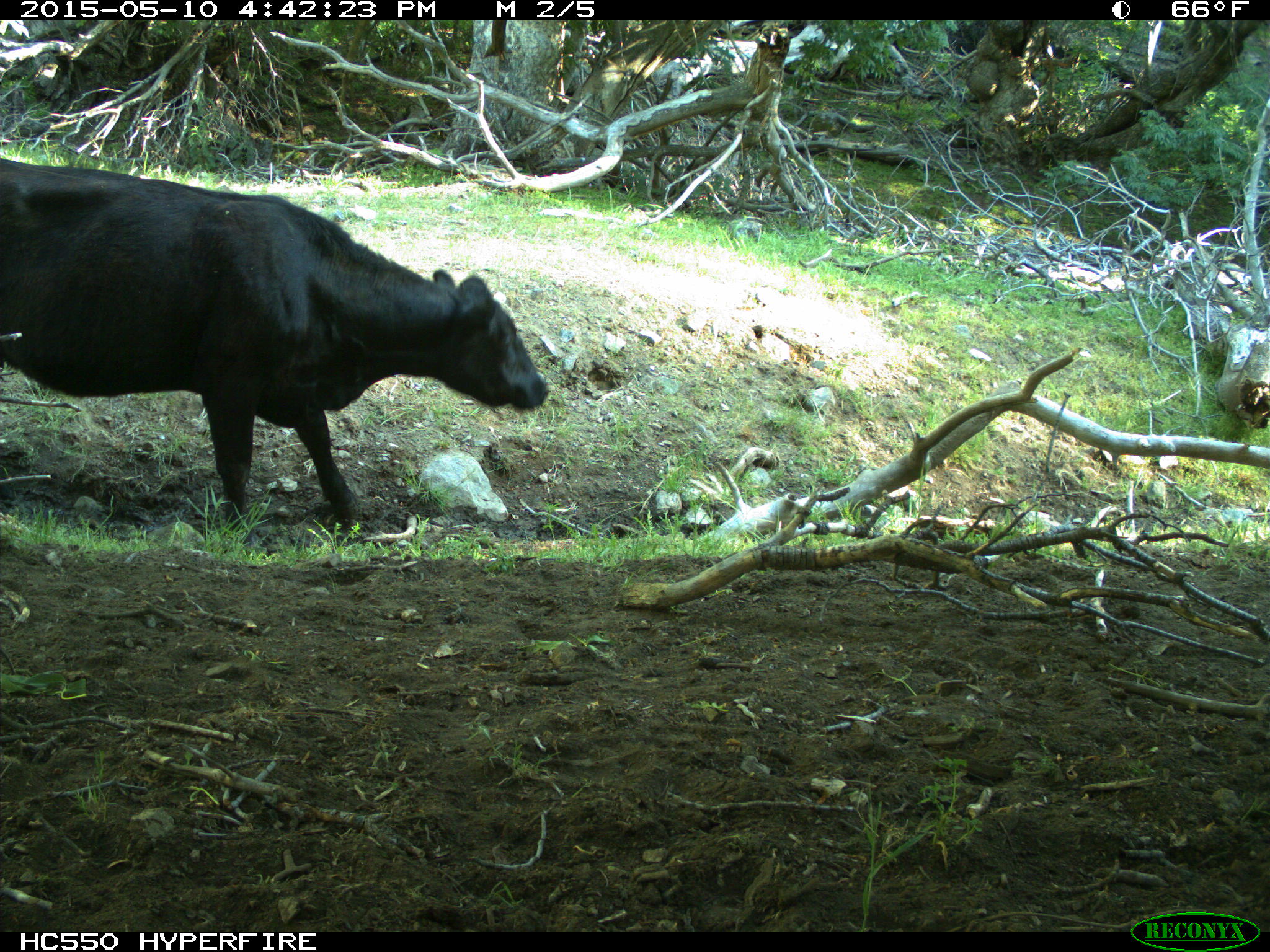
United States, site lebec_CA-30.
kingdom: Animalia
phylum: Chordata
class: Mammalia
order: Artiodactyla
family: Bovidae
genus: Bos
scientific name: Bos taurus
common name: domestic cow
Bos taurus (domestic cow).